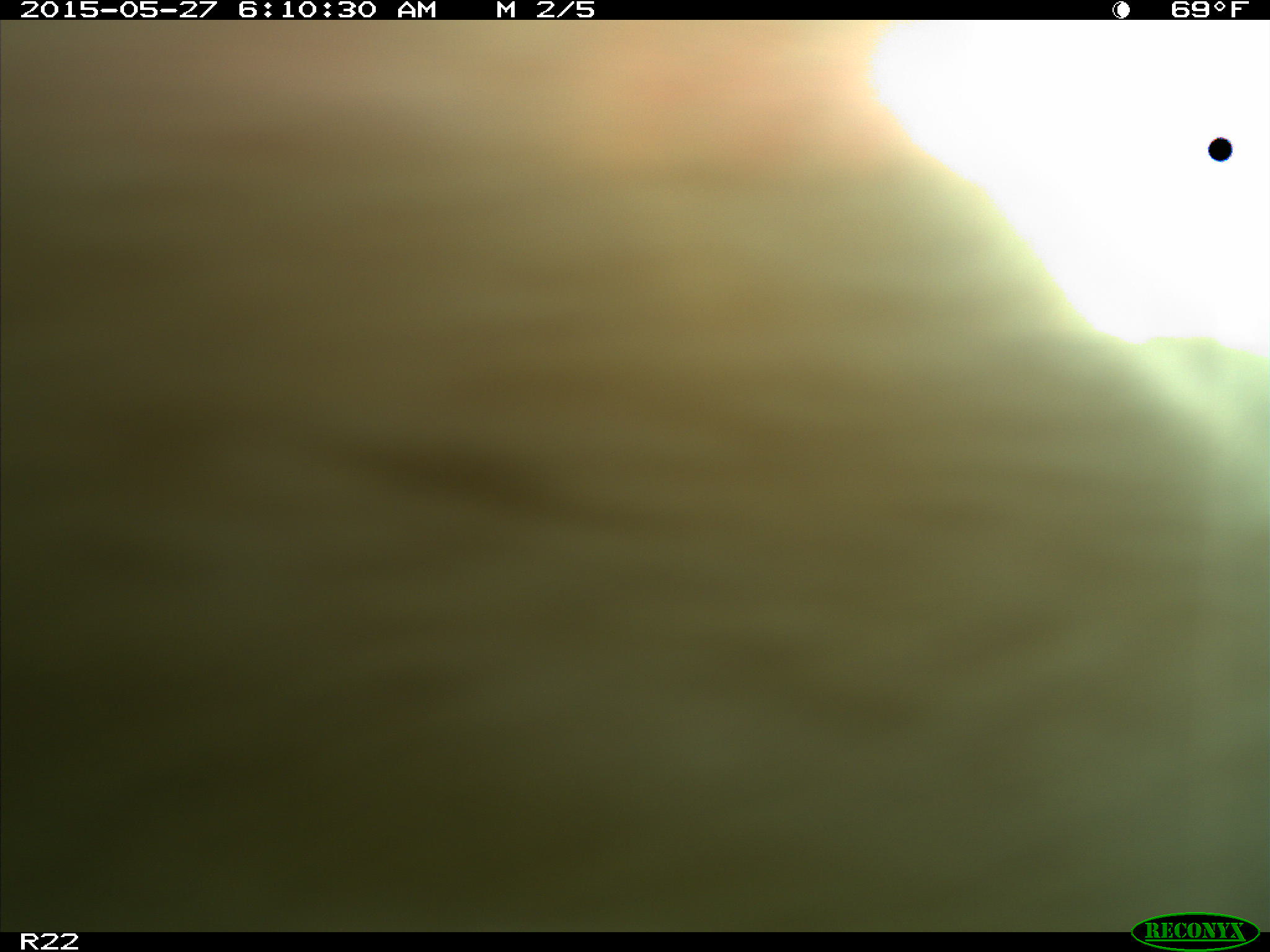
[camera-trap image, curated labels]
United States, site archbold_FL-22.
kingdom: Animalia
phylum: Chordata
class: Mammalia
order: Artiodactyla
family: Bovidae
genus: Bos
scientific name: Bos taurus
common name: domestic cow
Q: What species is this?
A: Bos taurus (domestic cow).